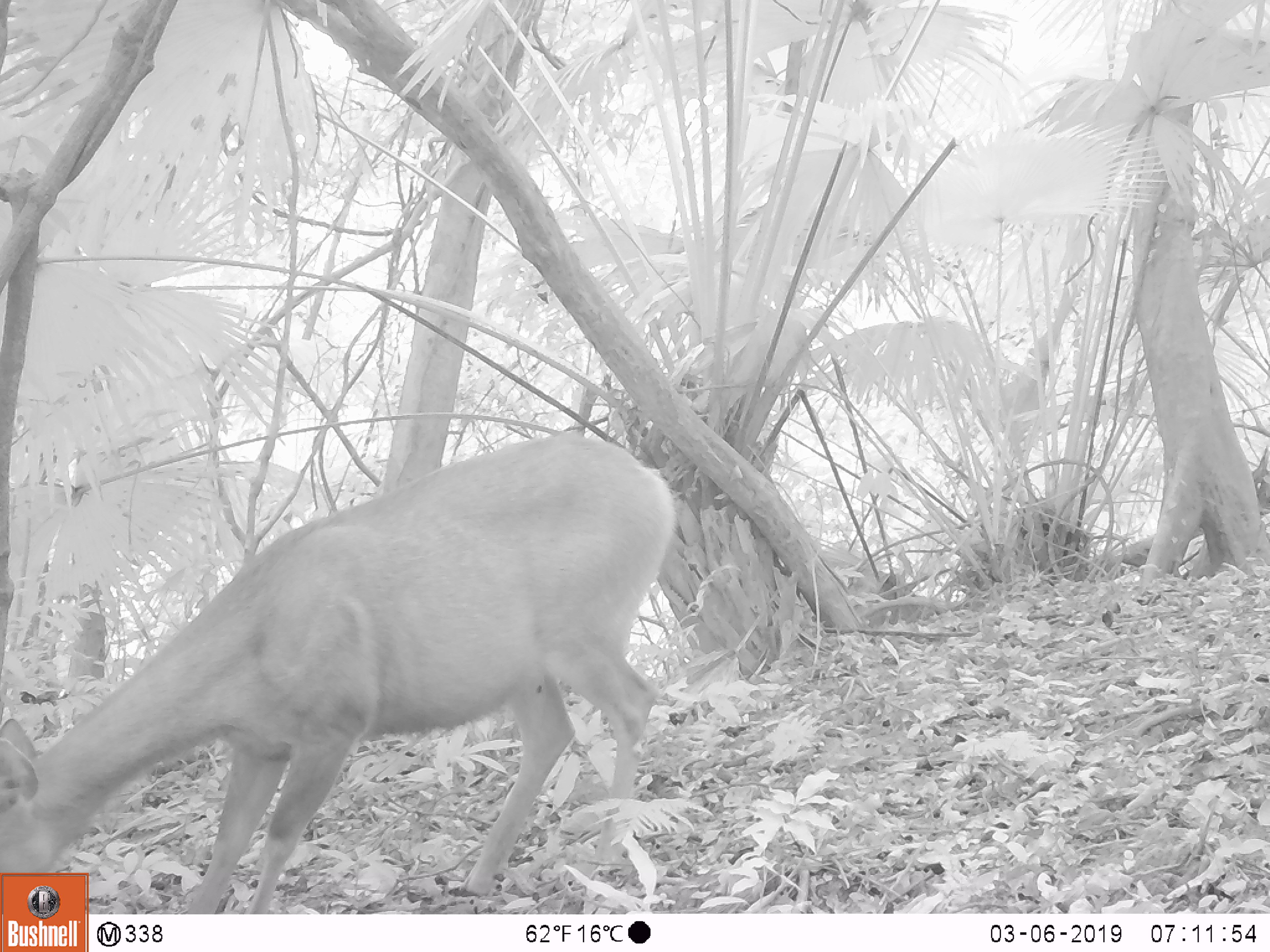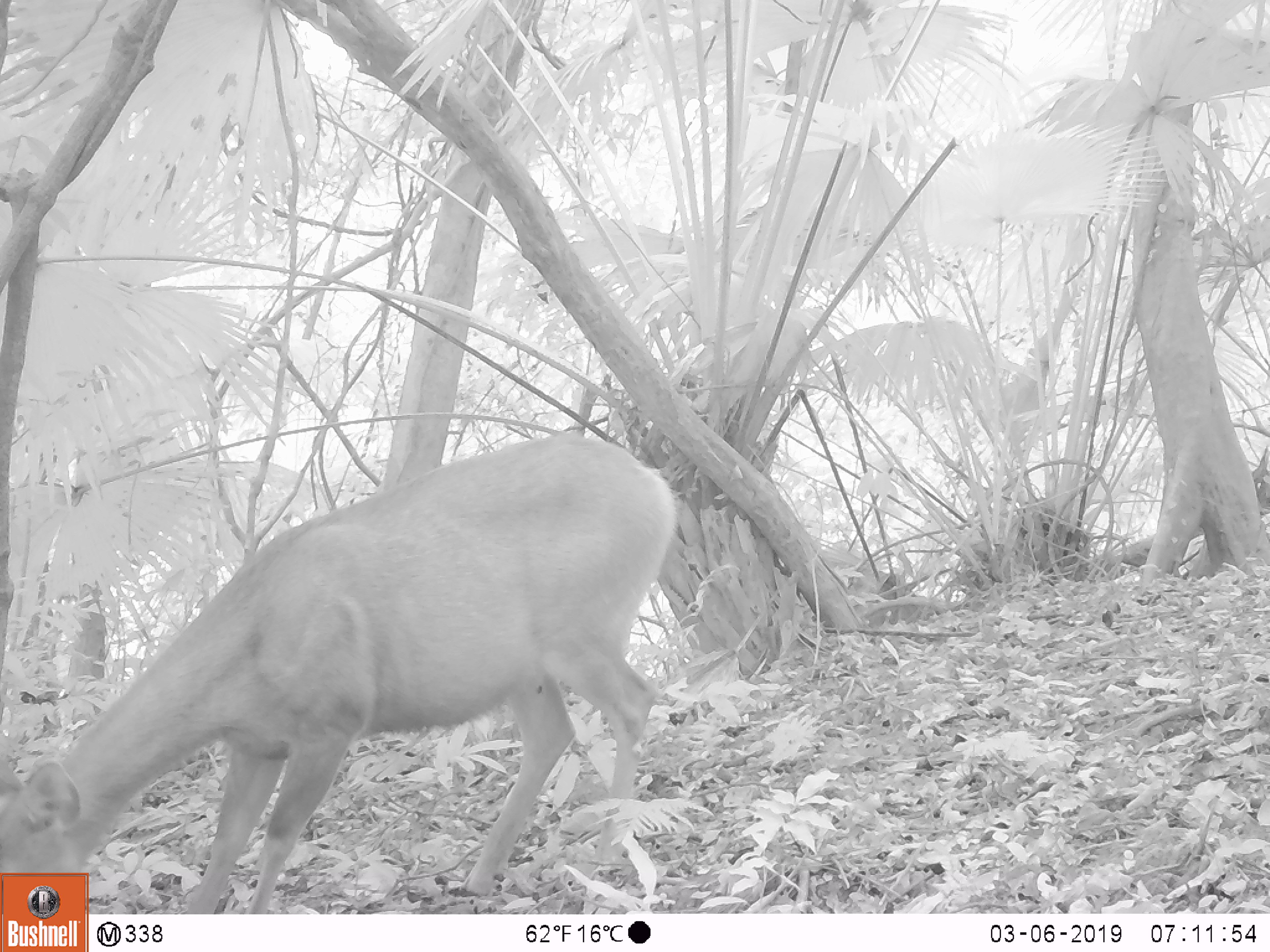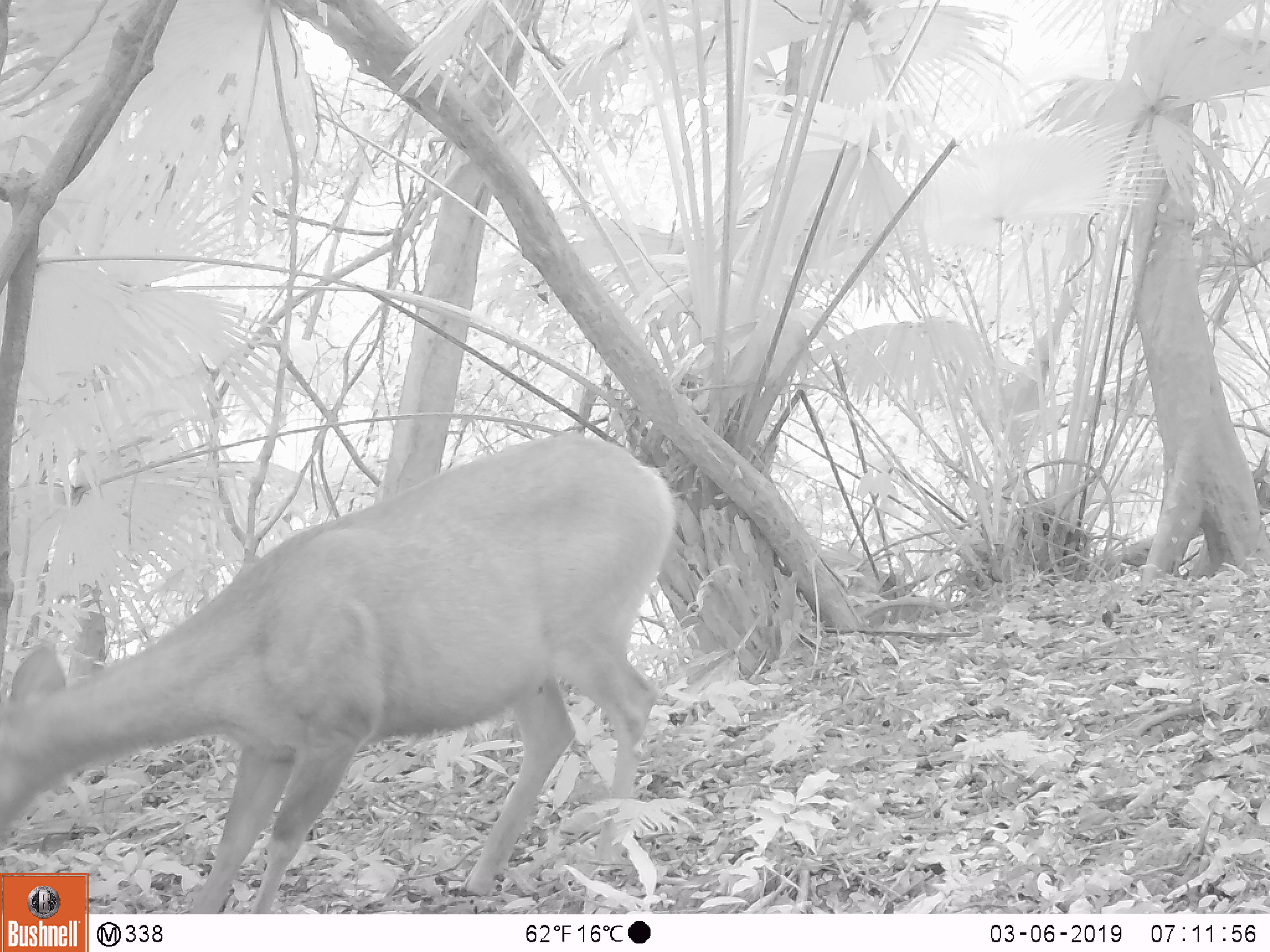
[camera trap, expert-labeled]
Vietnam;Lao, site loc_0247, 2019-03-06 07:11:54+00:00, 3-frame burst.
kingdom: Animalia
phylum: Chordata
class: Mammalia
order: Artiodactyla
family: Cervidae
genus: Rusa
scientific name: Rusa unicolor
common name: sambar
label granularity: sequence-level